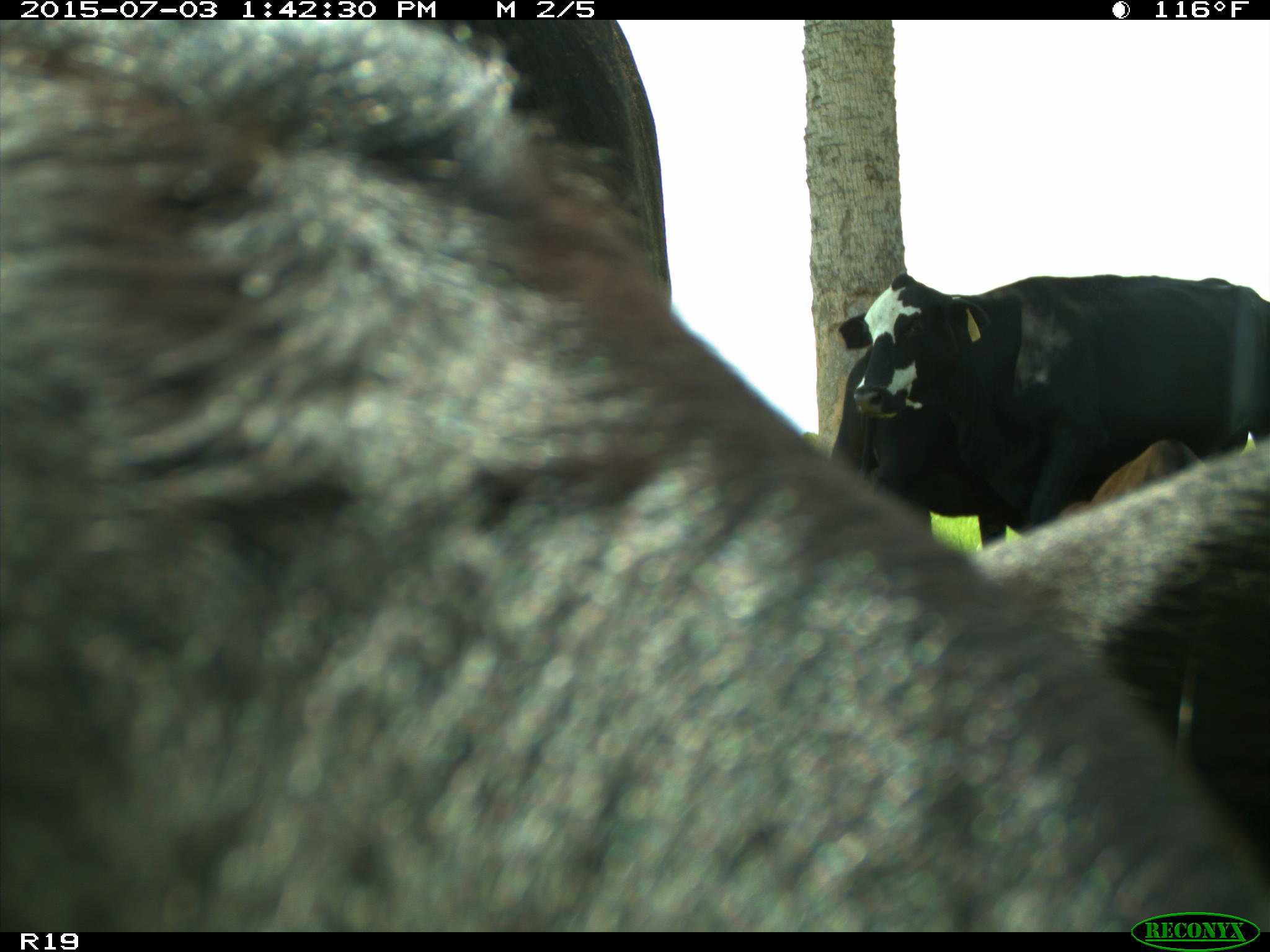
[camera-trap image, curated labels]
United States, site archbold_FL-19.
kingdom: Animalia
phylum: Chordata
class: Mammalia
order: Artiodactyla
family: Bovidae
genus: Bos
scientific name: Bos taurus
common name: domestic cow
Bos taurus (domestic cow).